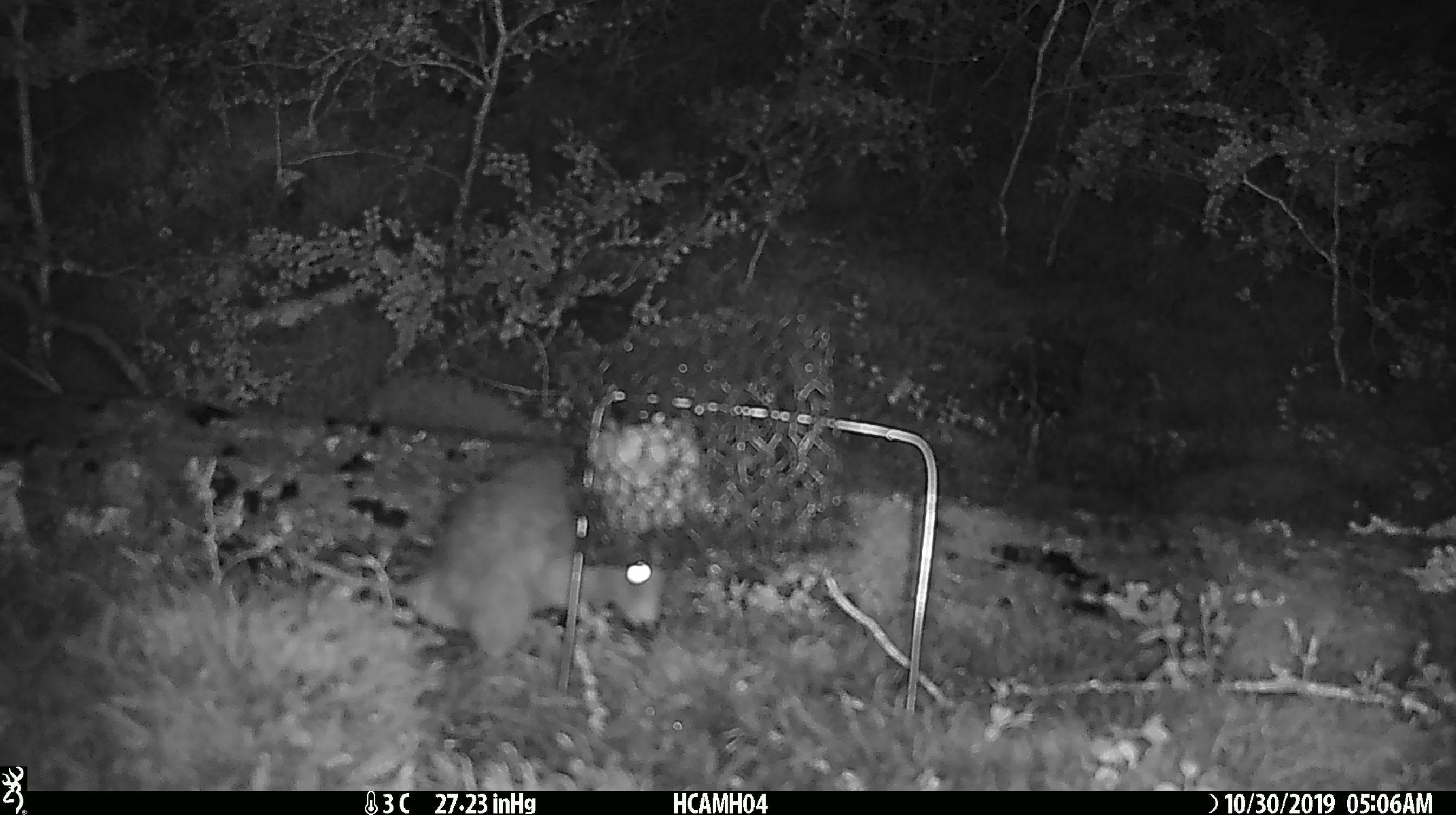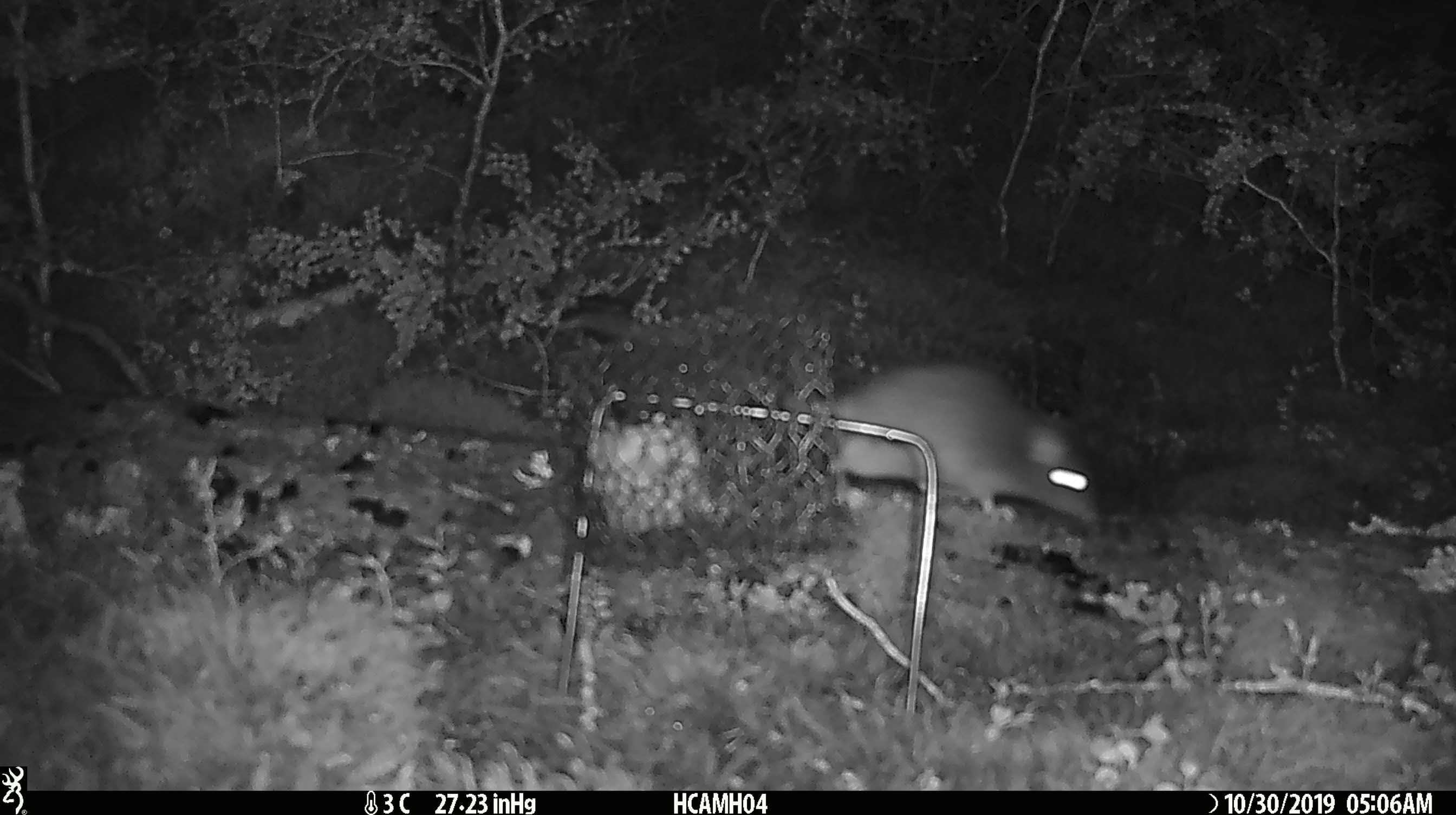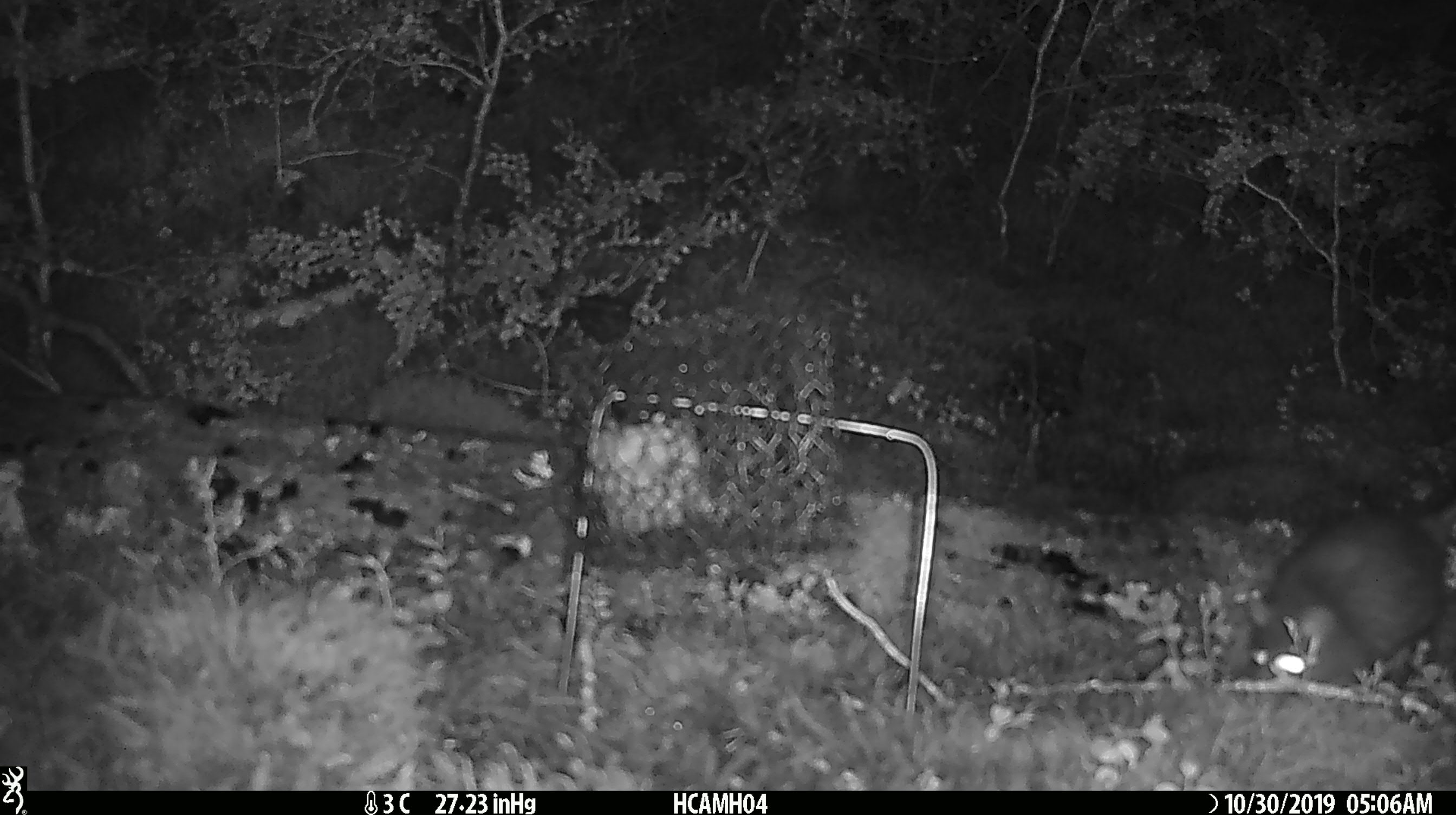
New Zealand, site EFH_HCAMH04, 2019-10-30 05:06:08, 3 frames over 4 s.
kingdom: Animalia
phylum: Chordata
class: Mammalia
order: Rodentia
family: Muridae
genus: Rattus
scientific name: Rattus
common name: rat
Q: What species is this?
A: Rat (Rattus).